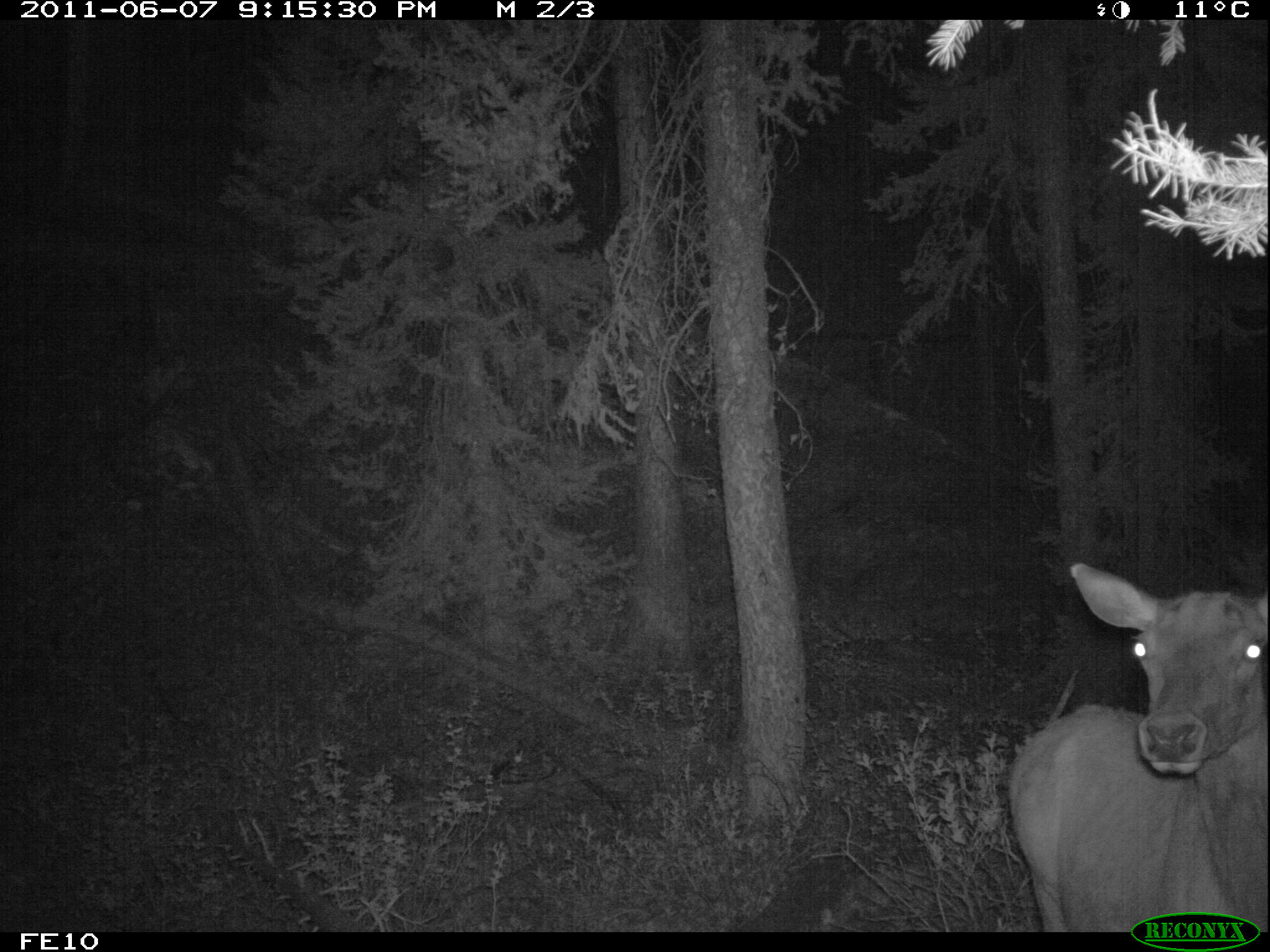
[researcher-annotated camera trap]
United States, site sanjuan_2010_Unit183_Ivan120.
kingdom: Animalia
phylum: Chordata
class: Mammalia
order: Artiodactyla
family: Cervidae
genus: Cervus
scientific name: Cervus elaphus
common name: red deer